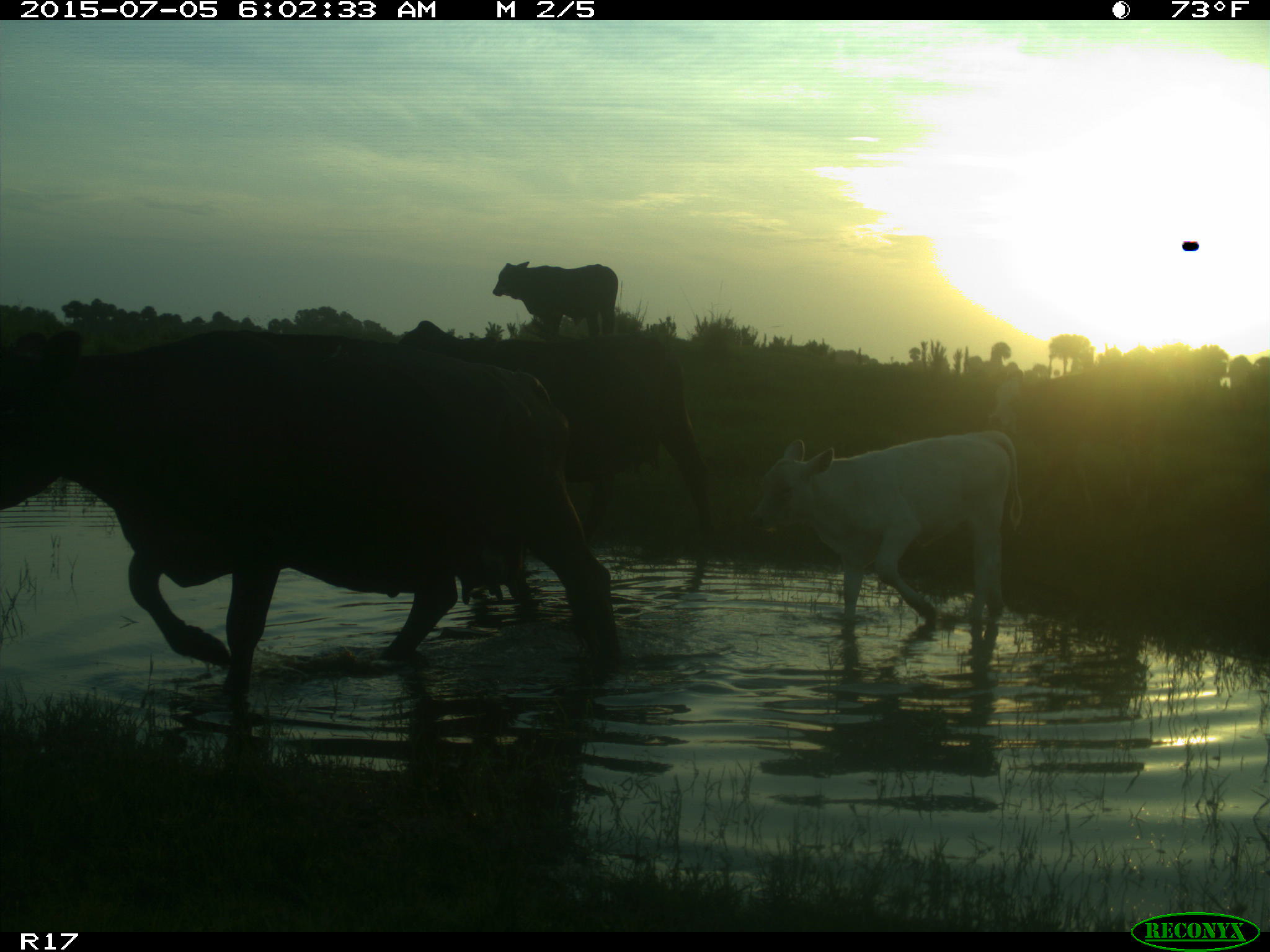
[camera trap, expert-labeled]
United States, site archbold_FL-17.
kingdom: Animalia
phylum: Chordata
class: Mammalia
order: Artiodactyla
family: Bovidae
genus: Bos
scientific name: Bos taurus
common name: domestic cow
Bos taurus (domestic cow).